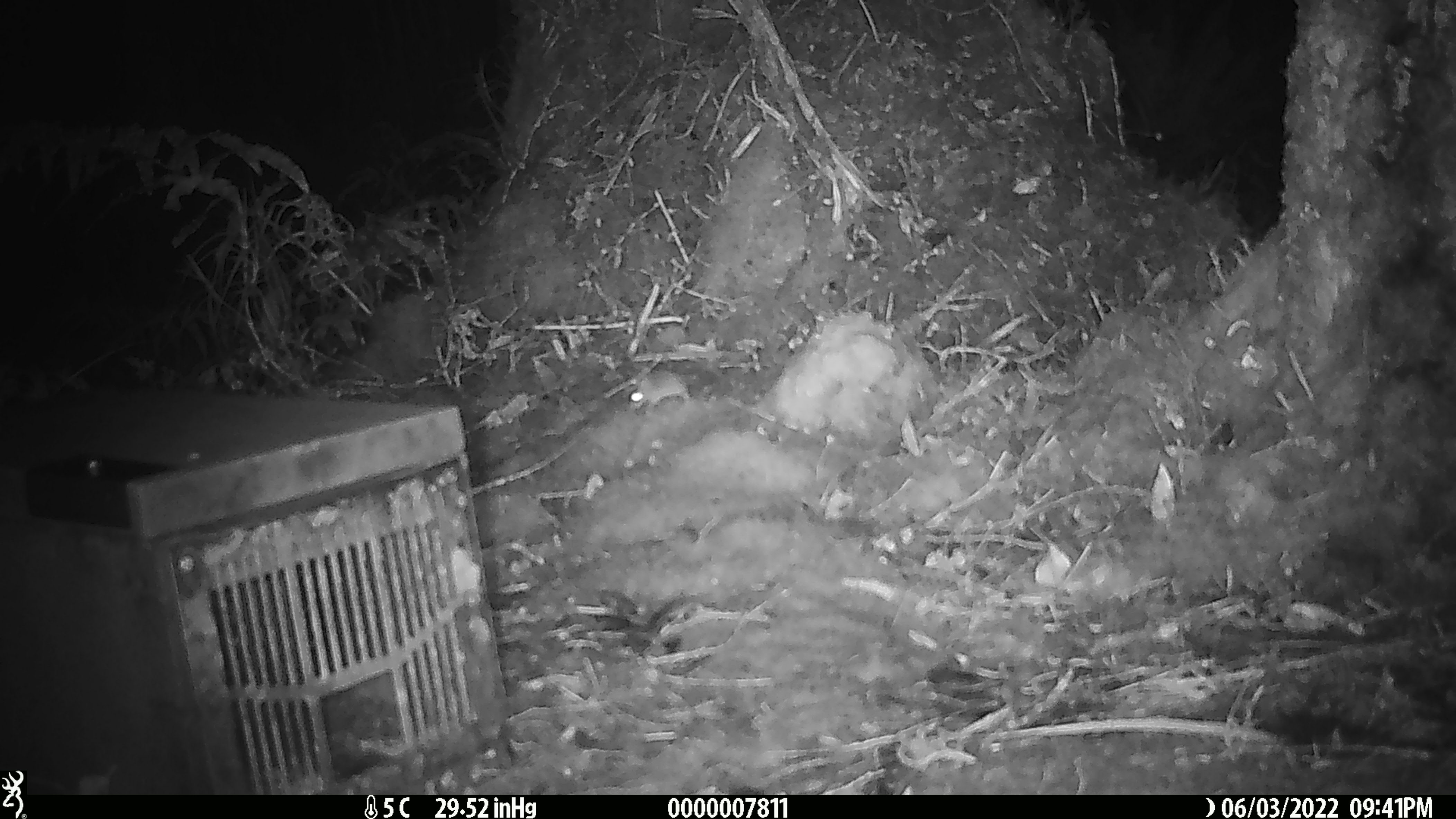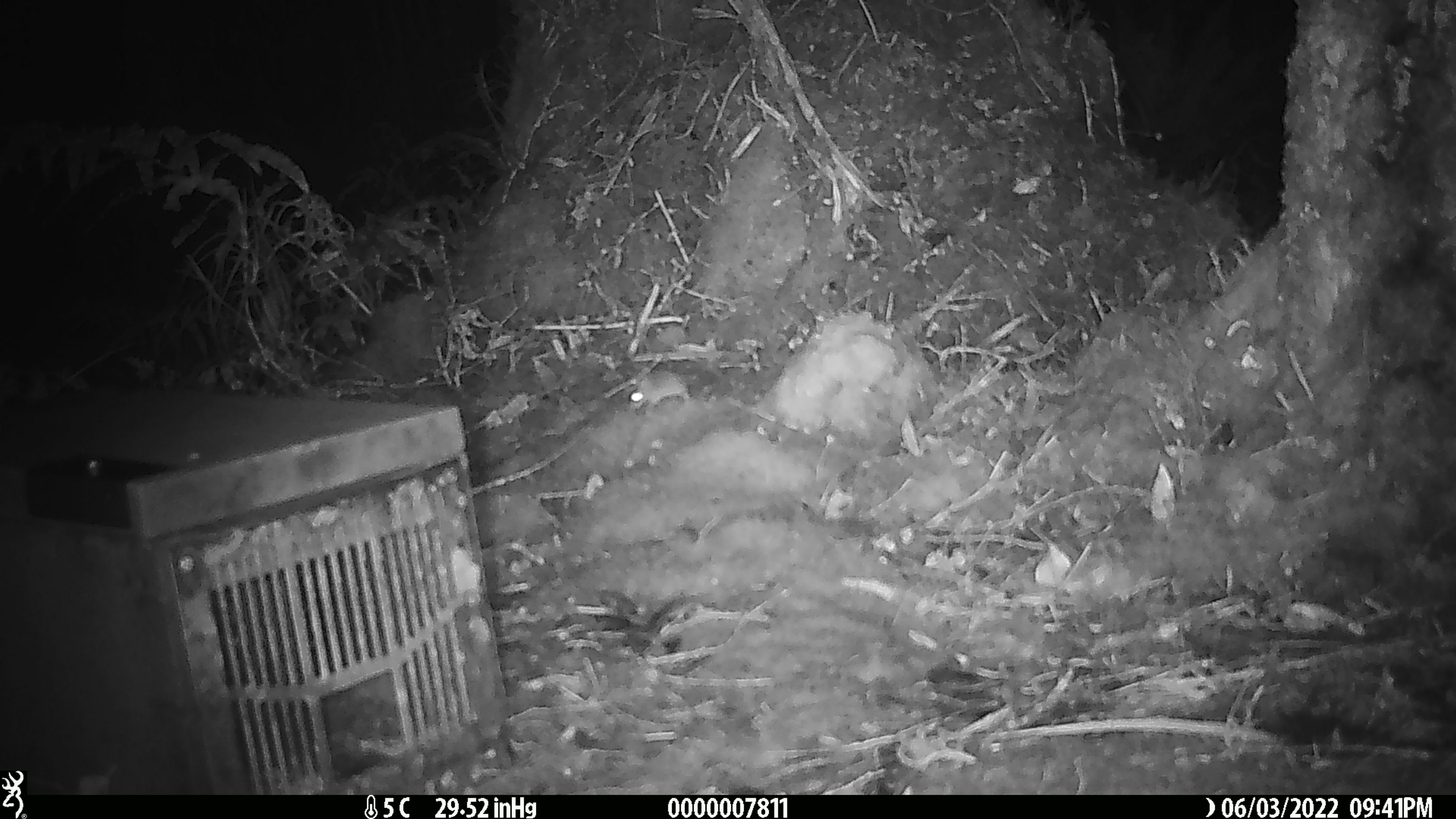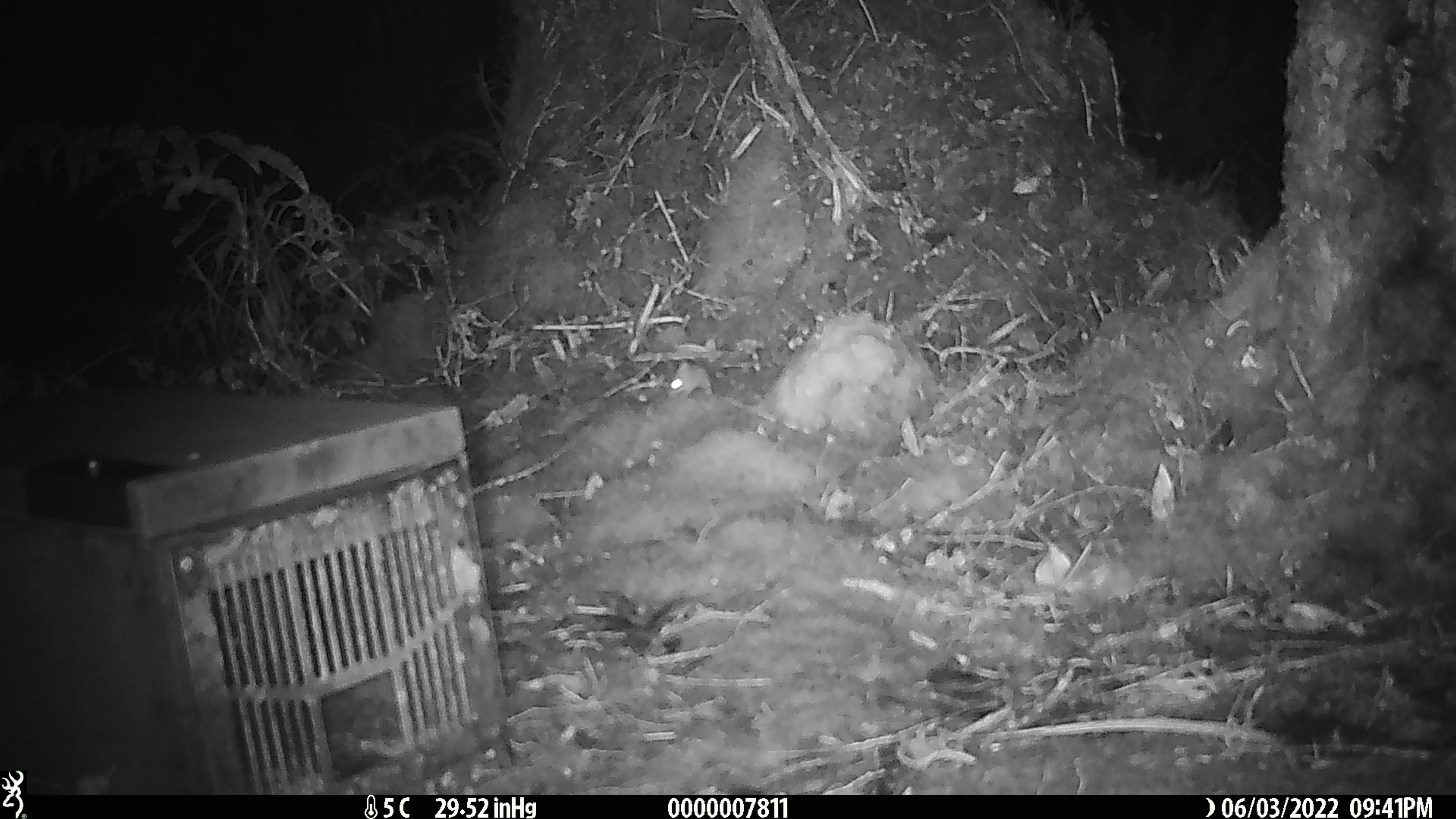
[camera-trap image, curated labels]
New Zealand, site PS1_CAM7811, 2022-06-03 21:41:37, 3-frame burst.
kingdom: Animalia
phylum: Chordata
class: Mammalia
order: Rodentia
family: Muridae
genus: Mus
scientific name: Mus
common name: mouse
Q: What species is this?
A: Mouse (Mus).